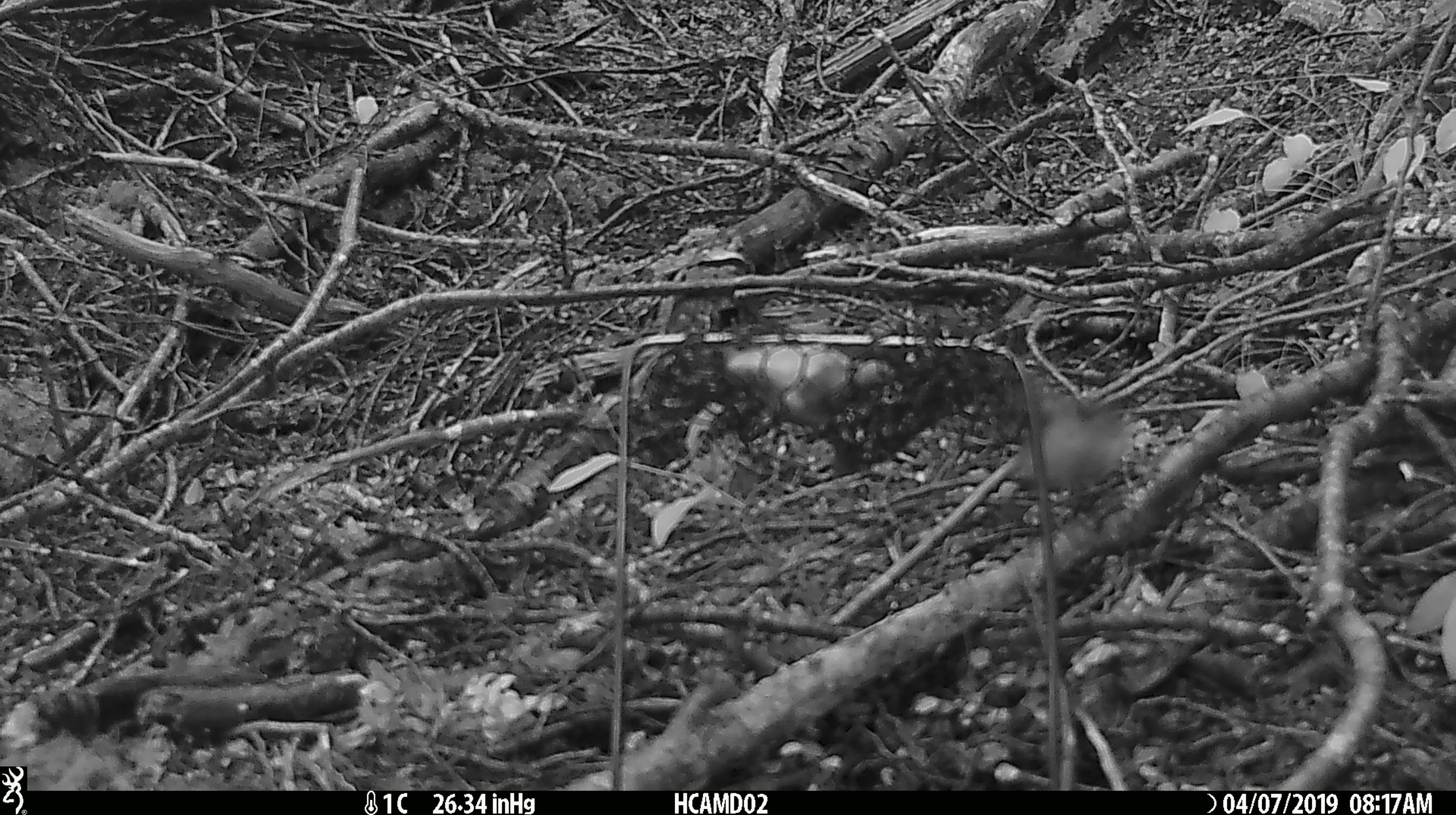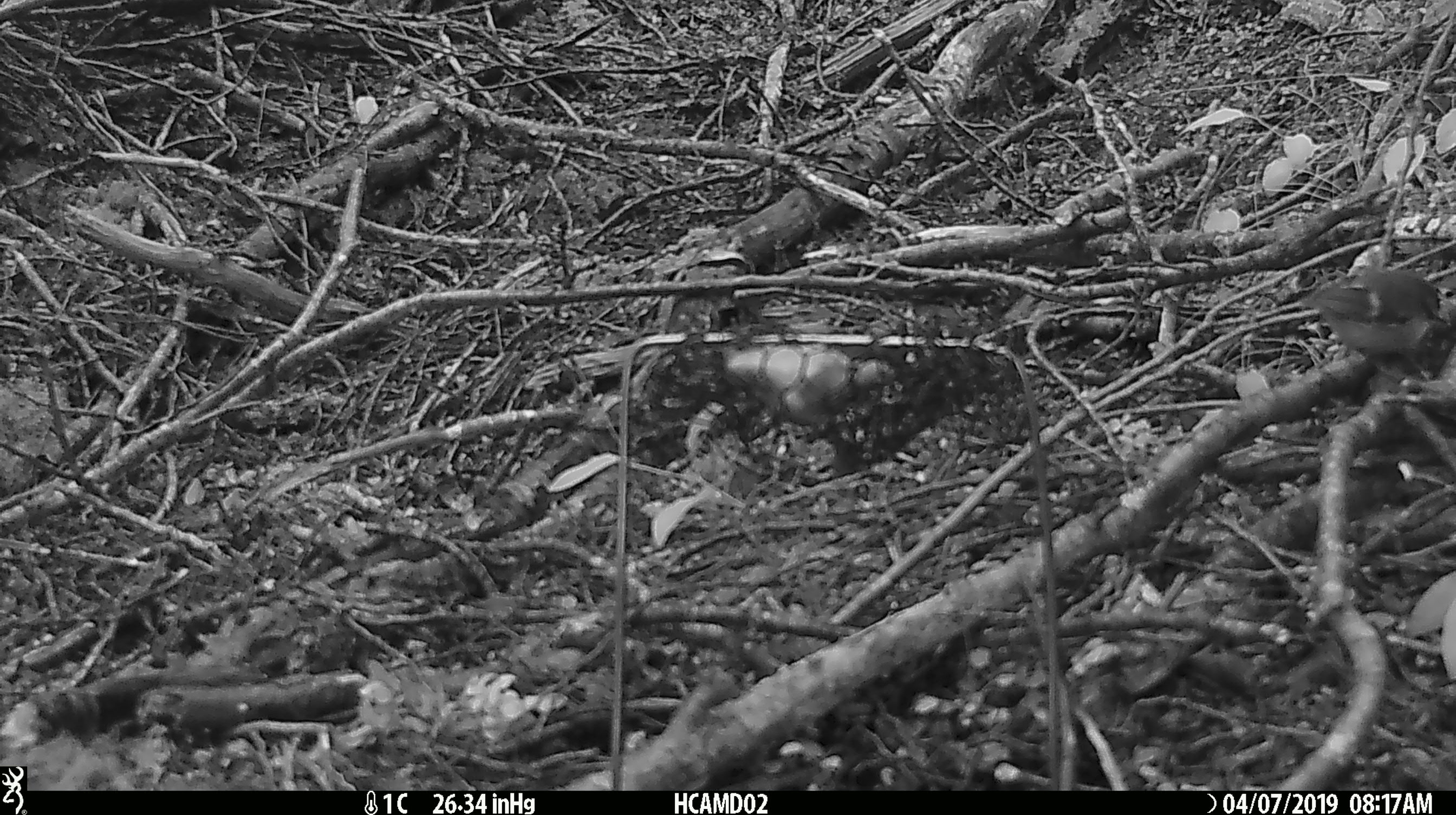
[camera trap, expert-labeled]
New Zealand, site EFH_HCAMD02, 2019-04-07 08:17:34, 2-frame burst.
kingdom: Animalia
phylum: Chordata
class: Aves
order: Passeriformes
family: Petroicidae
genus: Petroica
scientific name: Petroica macrocephala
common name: tomtit